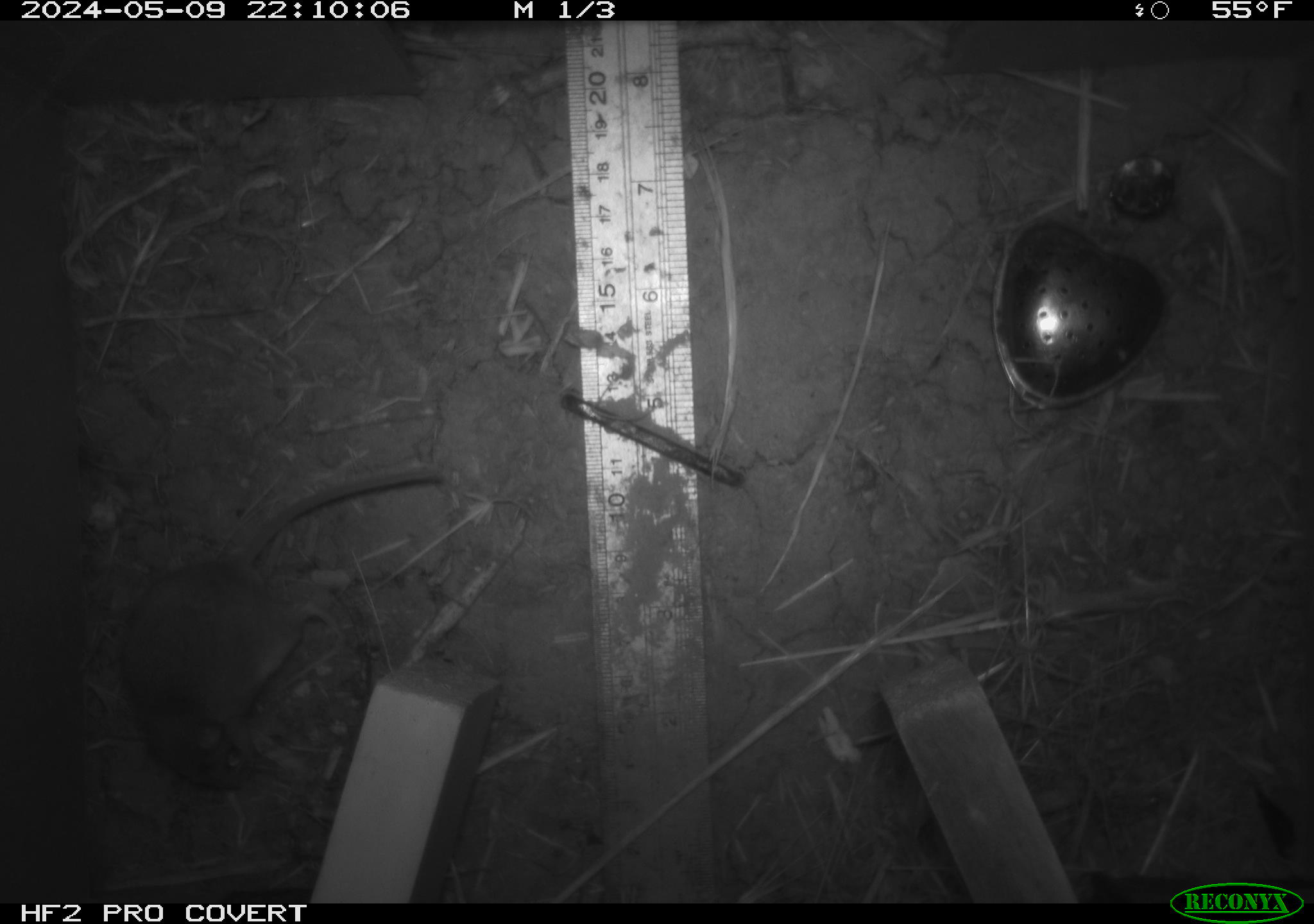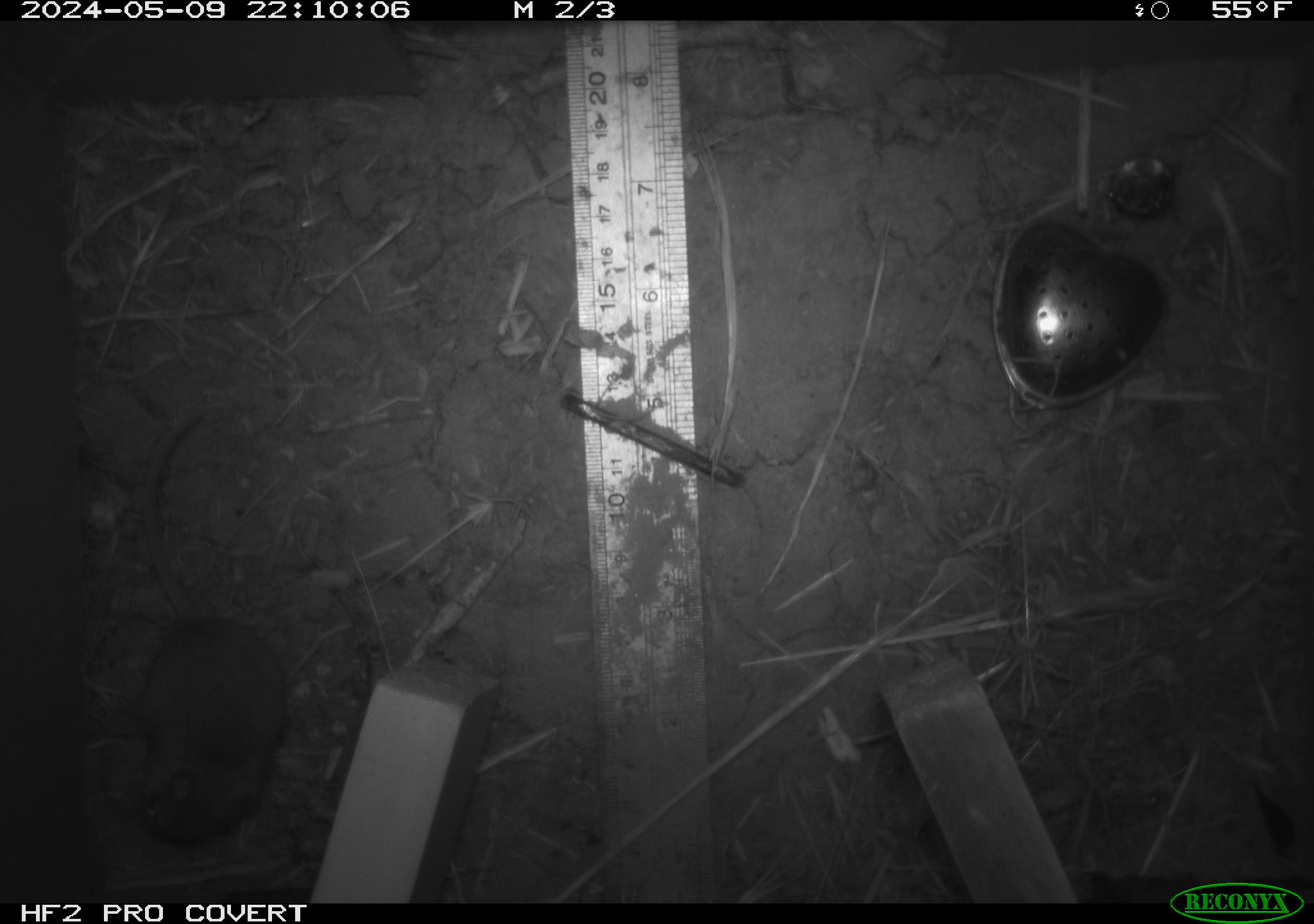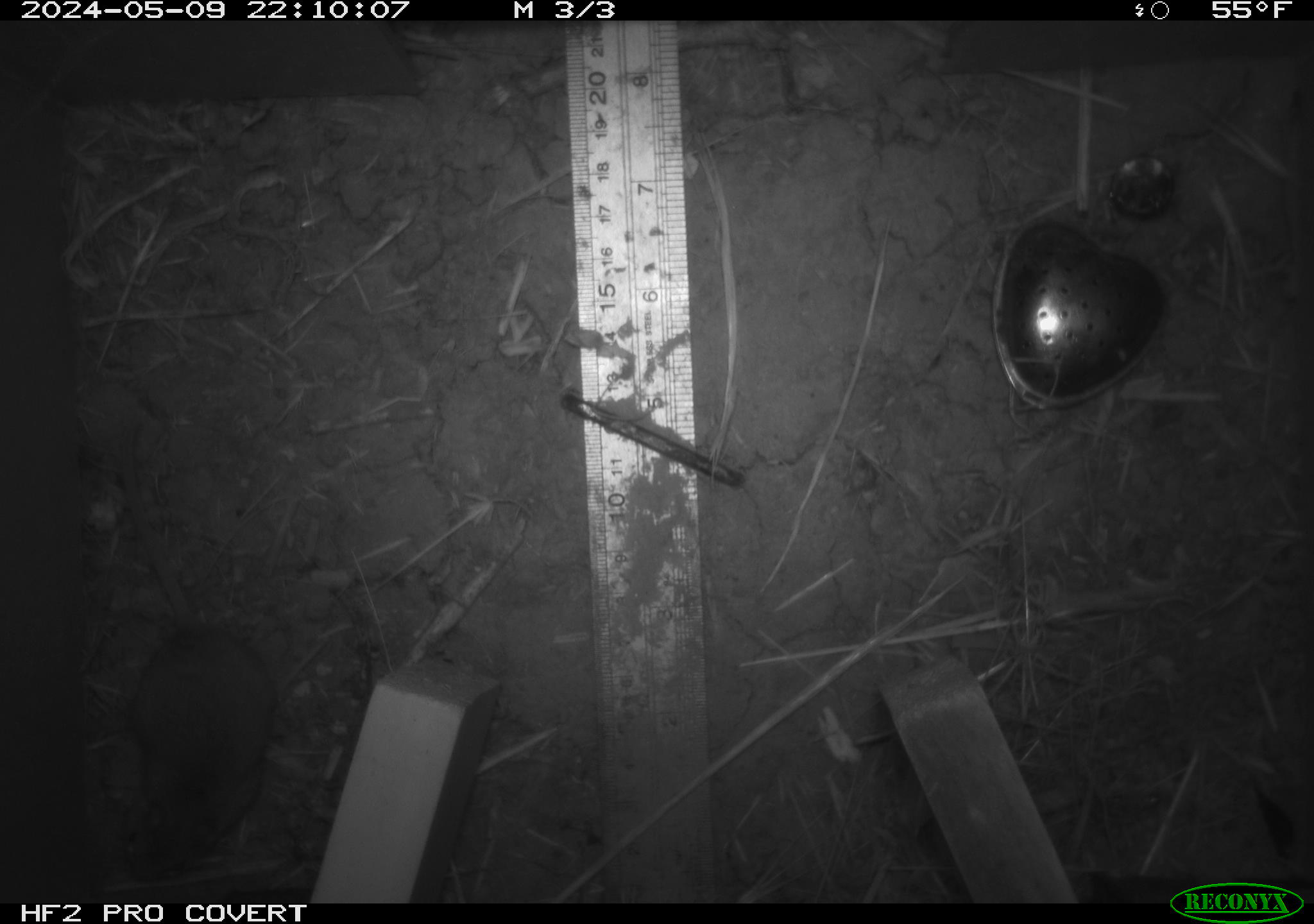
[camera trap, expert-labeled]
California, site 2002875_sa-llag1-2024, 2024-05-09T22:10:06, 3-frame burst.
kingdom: Animalia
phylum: Chordata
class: Mammalia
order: Rodentia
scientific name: Rodentia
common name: mouse species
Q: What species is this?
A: Mouse species (Rodentia).